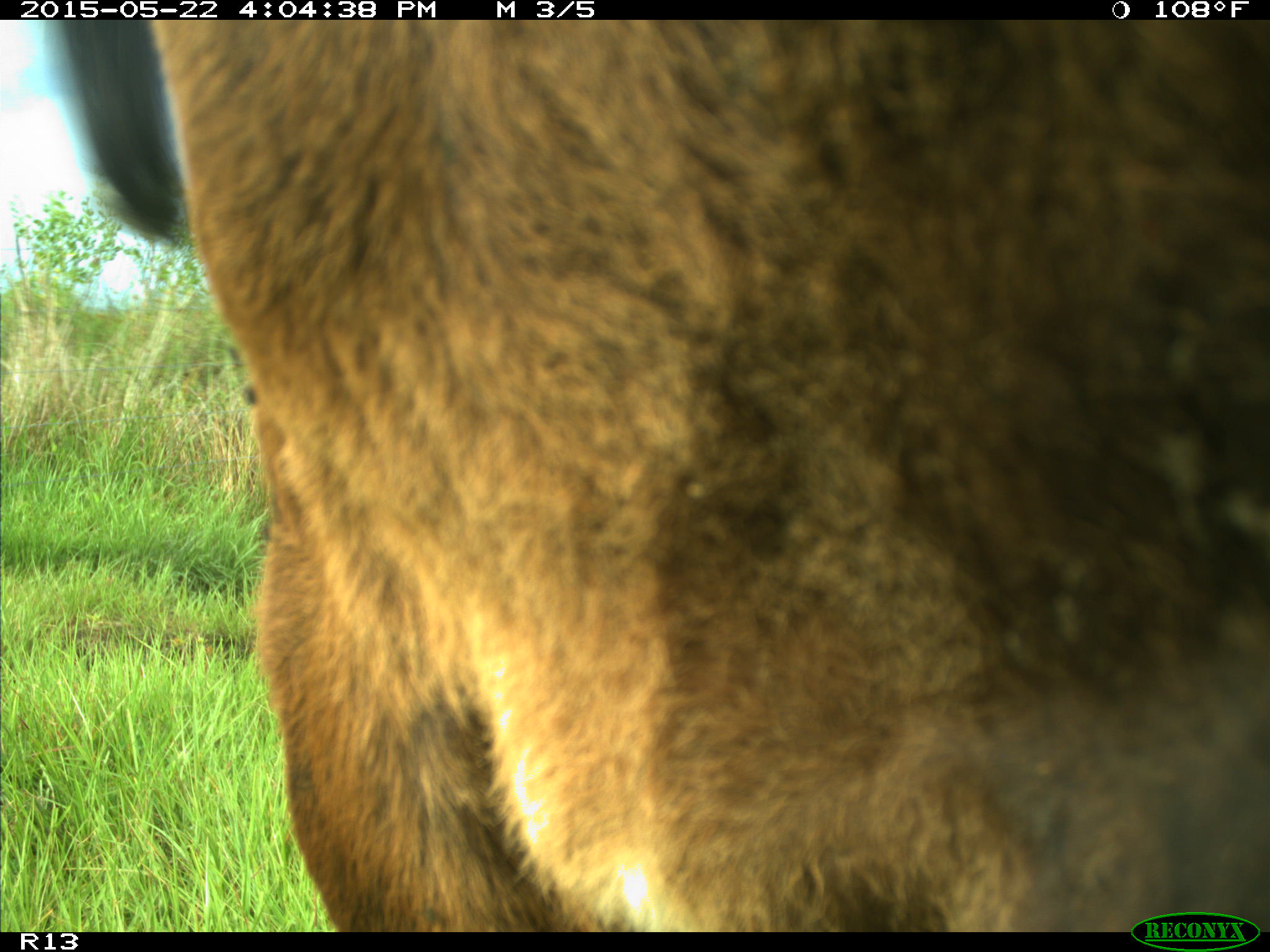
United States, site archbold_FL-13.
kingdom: Animalia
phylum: Chordata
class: Mammalia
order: Artiodactyla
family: Bovidae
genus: Bos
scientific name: Bos taurus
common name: domestic cow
Bos taurus (domestic cow).